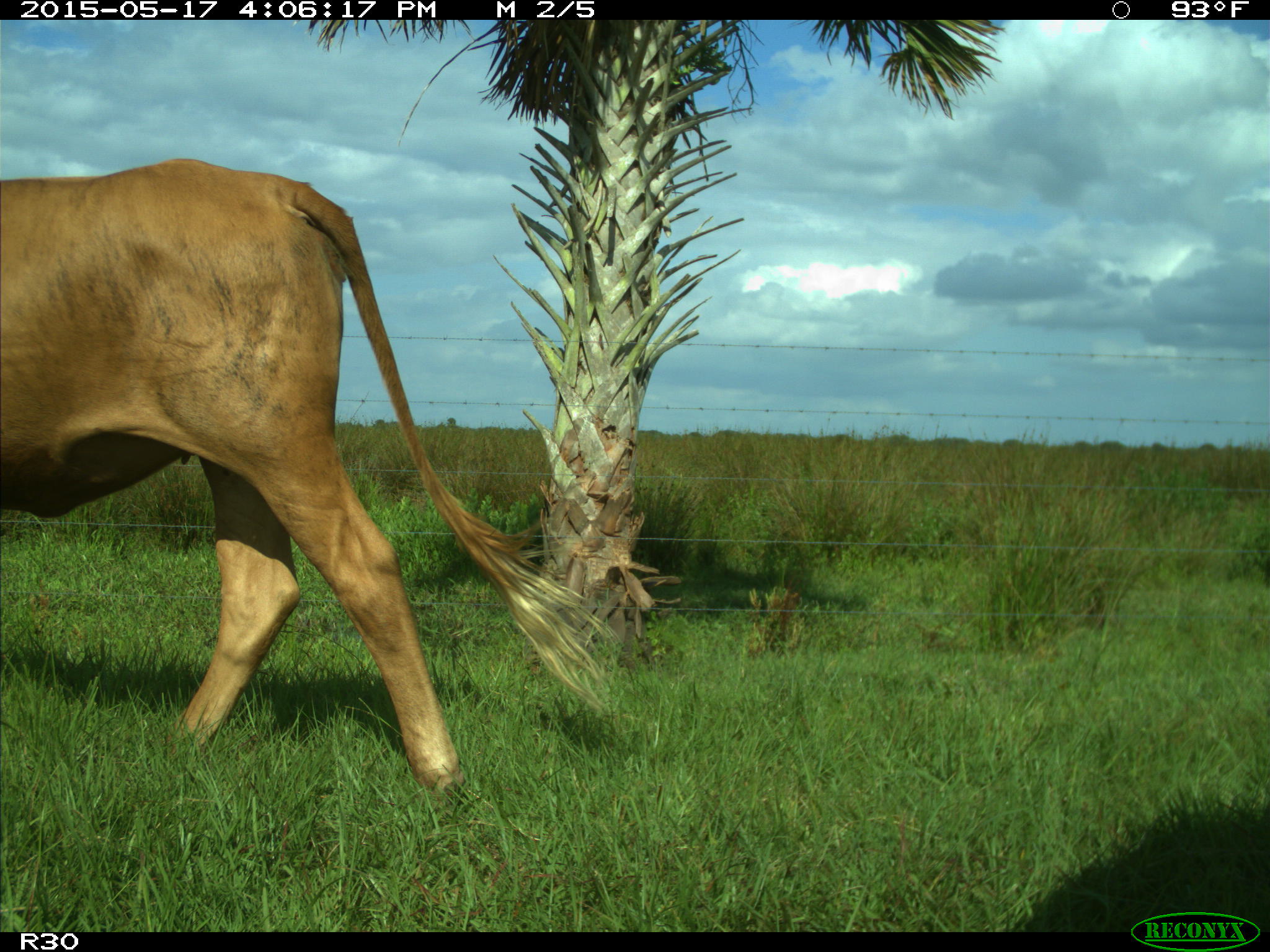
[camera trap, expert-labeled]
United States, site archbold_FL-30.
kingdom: Animalia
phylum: Chordata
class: Mammalia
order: Artiodactyla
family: Bovidae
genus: Bos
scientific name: Bos taurus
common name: domestic cow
Bos taurus (domestic cow).